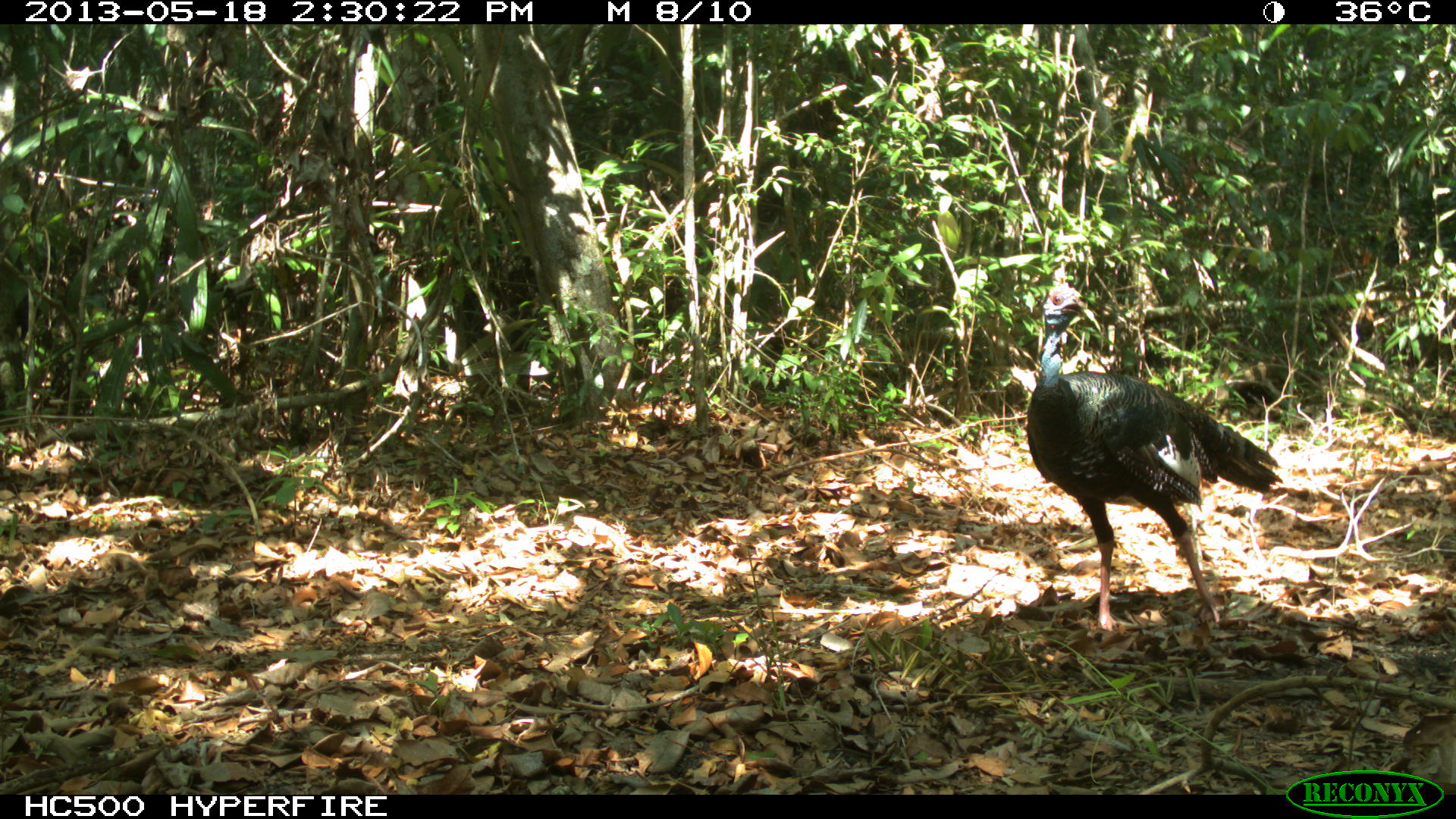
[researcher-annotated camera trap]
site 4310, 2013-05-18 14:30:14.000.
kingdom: Animalia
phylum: Chordata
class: Aves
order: Galliformes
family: Phasianidae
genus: Meleagris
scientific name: Meleagris ocellata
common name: ocellated turkey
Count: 12.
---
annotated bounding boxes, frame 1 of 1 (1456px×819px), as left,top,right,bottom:
meleagris ocellata: 1024,281,1284,632